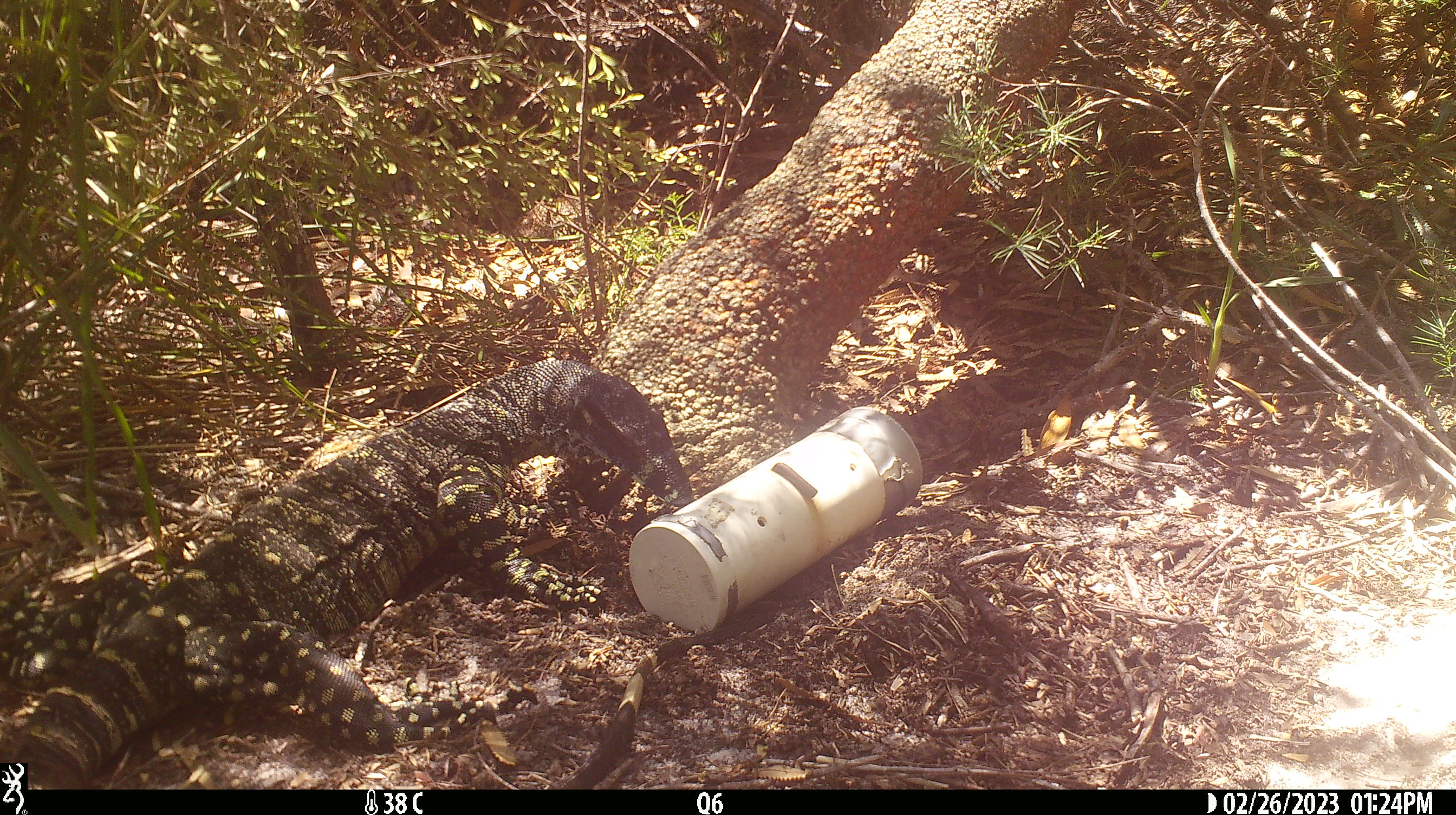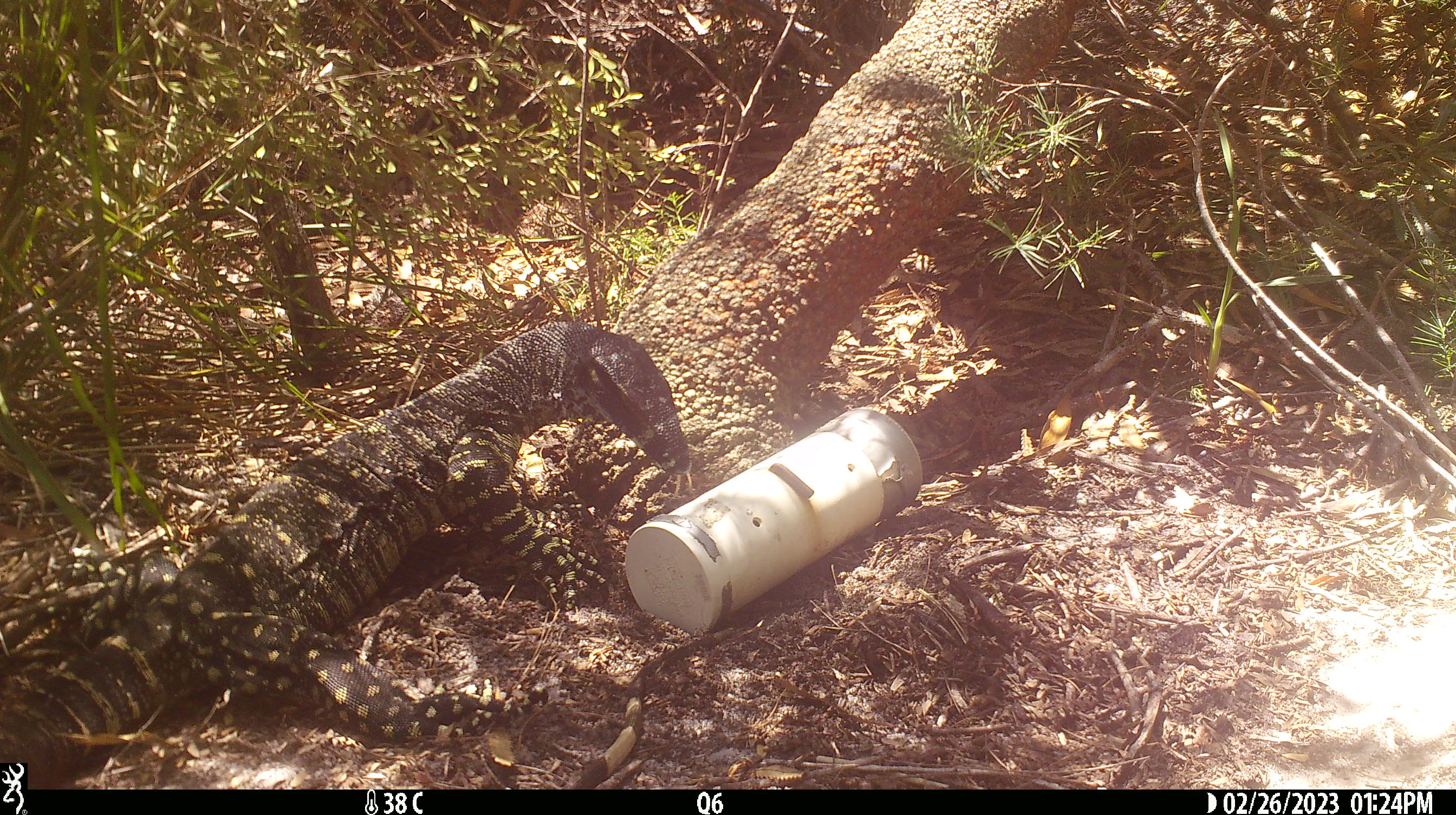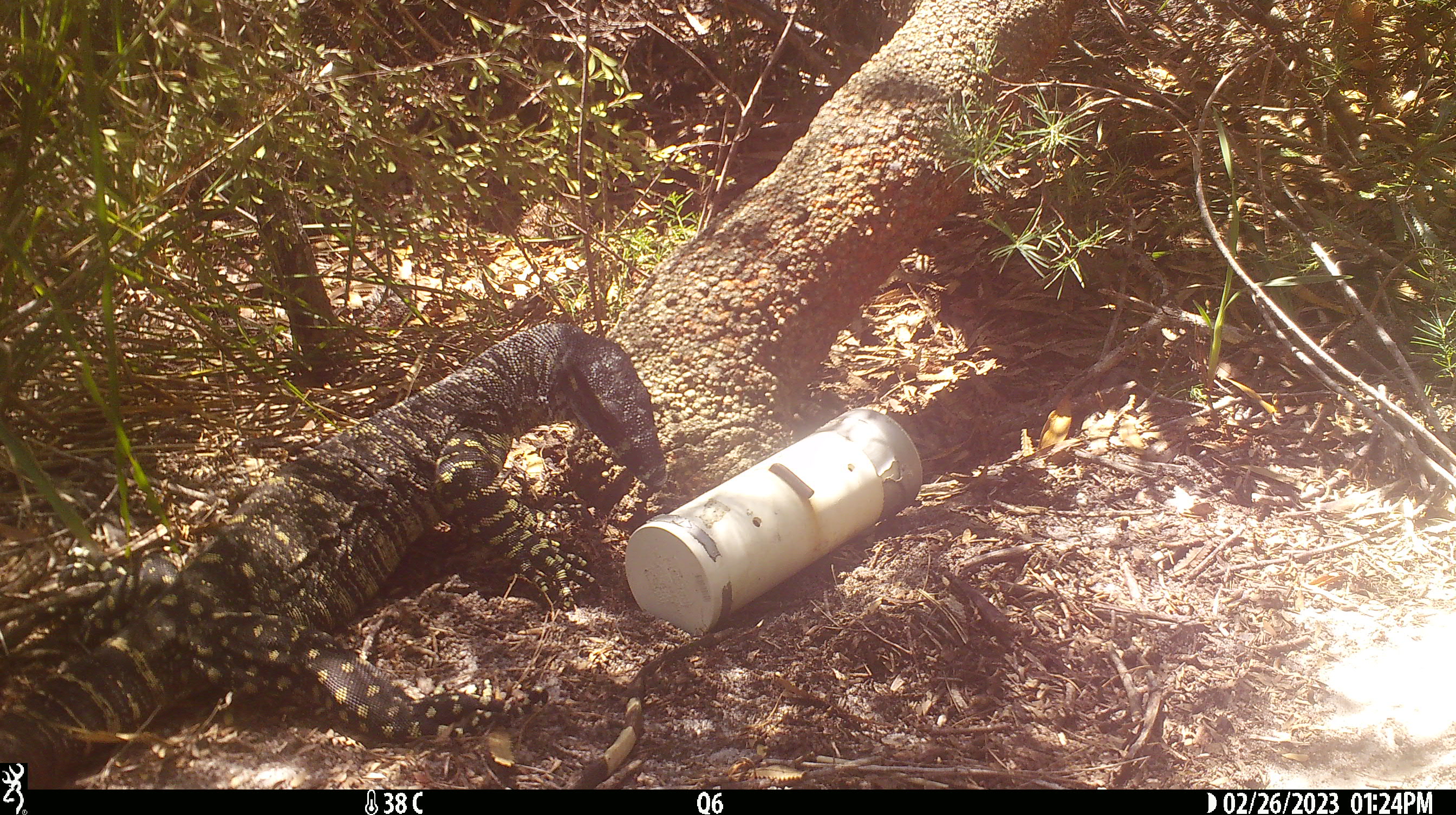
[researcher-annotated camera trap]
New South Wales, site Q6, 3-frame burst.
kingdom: Animalia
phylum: Chordata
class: Reptilia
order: Squamata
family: Varanidae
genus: Varanus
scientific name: Varanus varius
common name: lace monitor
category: goanna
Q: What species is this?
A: Goanna (lace monitor) (Varanus varius).